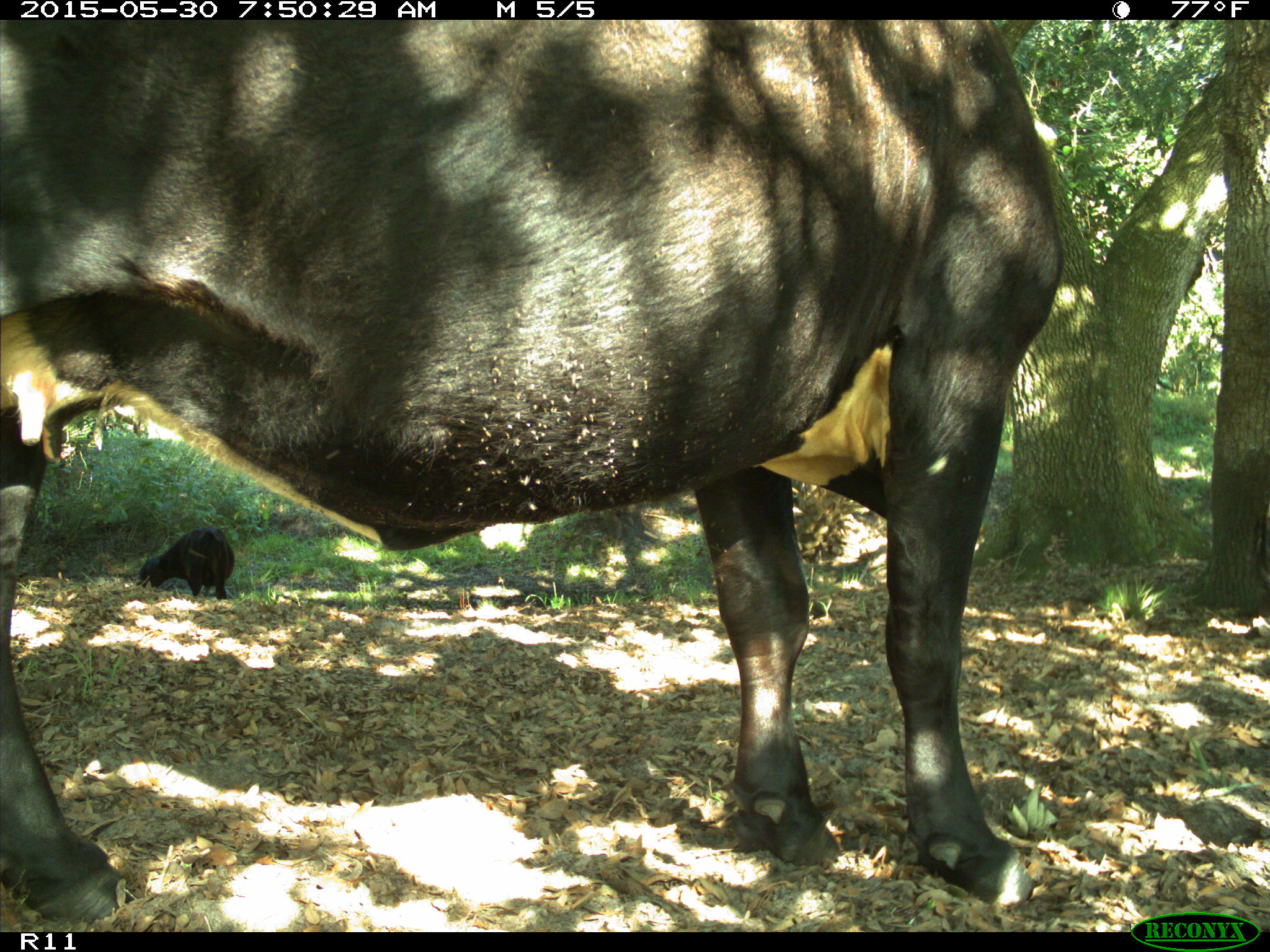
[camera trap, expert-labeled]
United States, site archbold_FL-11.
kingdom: Animalia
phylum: Chordata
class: Mammalia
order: Artiodactyla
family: Bovidae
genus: Bos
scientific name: Bos taurus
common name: domestic cow